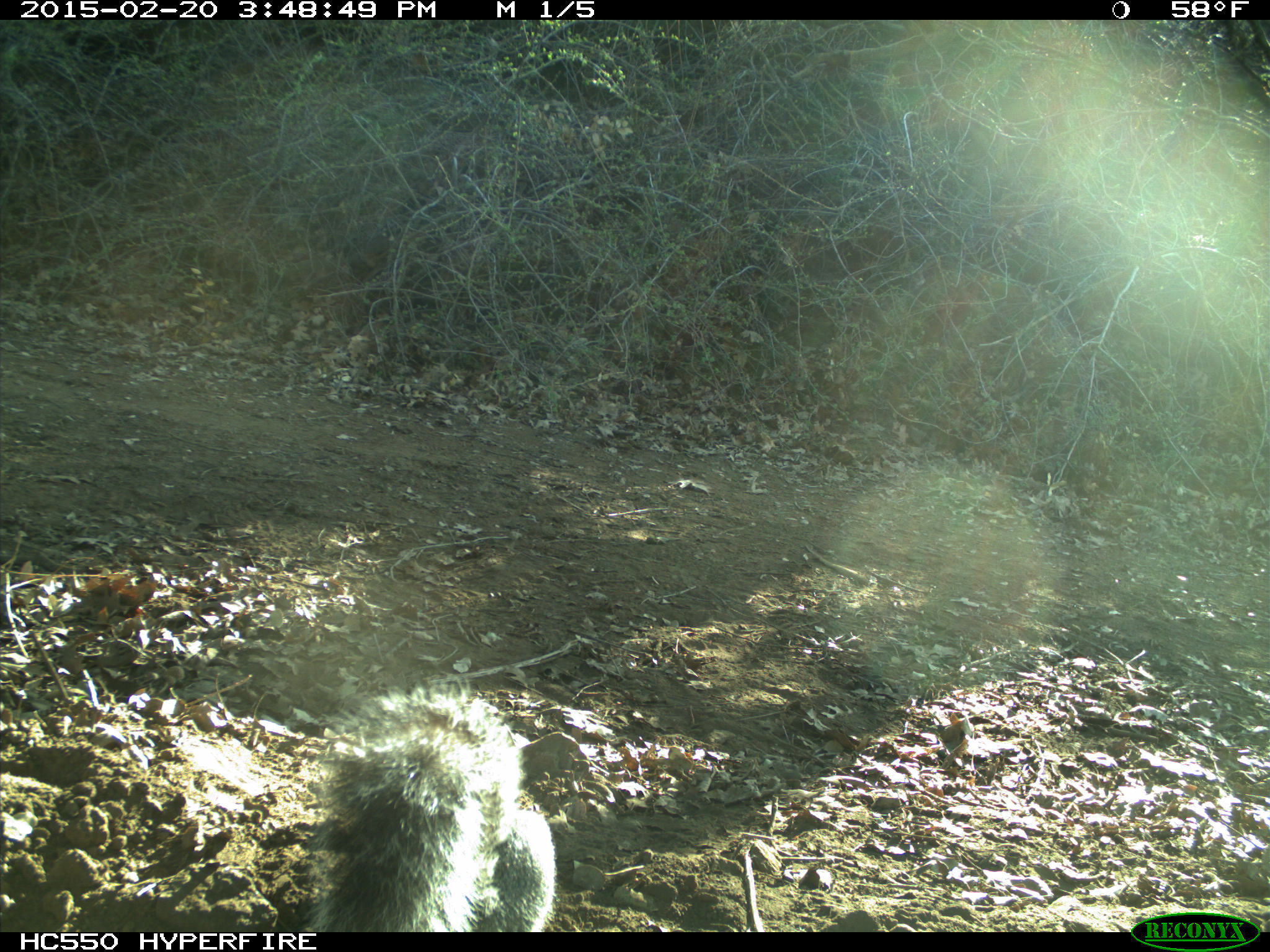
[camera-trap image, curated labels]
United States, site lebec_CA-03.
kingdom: Animalia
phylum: Chordata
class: Mammalia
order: Rodentia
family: Sciuridae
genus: Sciurus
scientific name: Sciurus carolinensis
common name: eastern gray squirrel